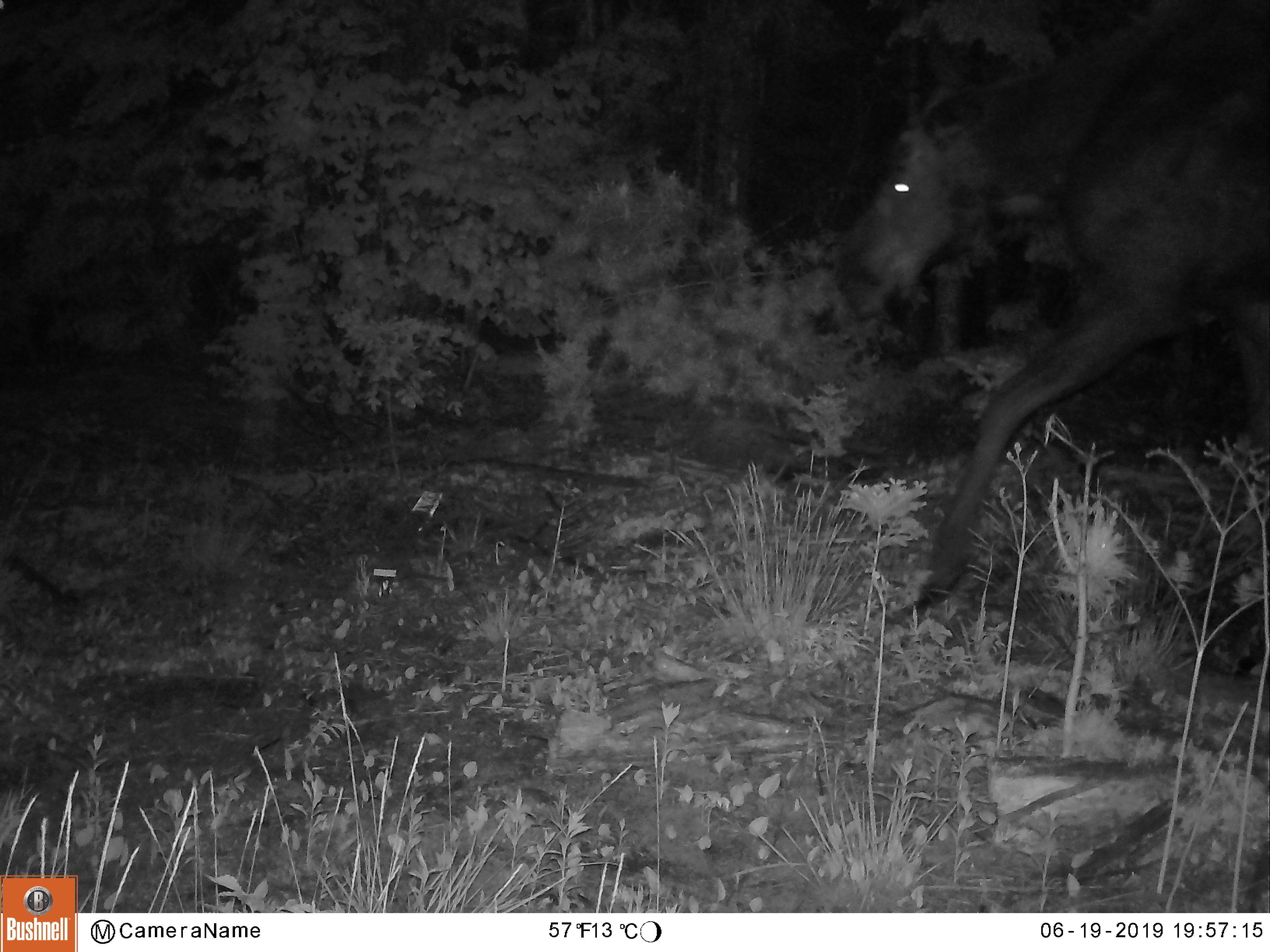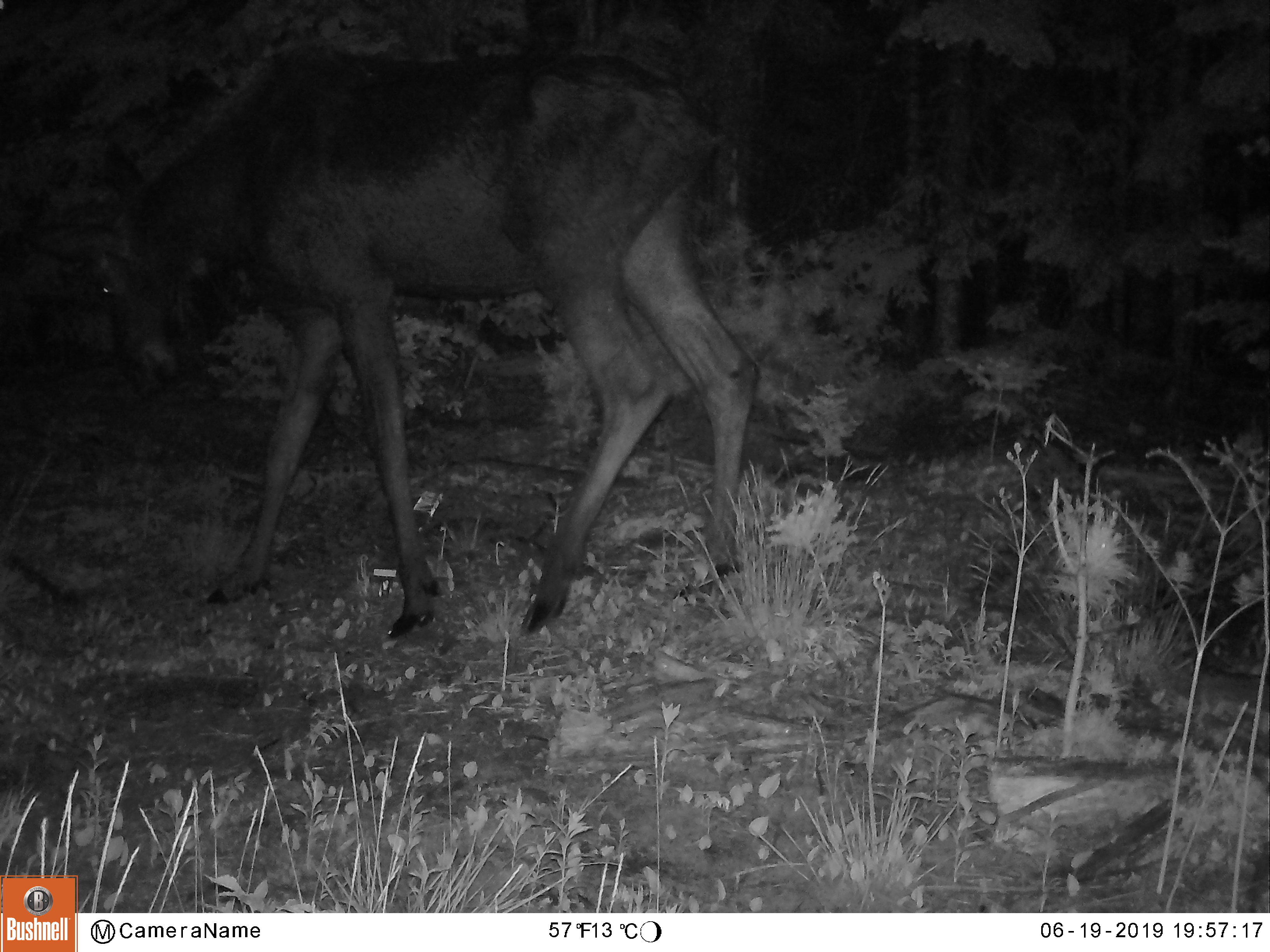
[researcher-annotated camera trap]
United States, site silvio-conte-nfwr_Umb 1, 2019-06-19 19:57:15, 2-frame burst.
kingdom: Animalia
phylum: Chordata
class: Mammalia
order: Artiodactyla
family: Cervidae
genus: Alces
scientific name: Alces alces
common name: moose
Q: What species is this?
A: Moose (Alces alces).